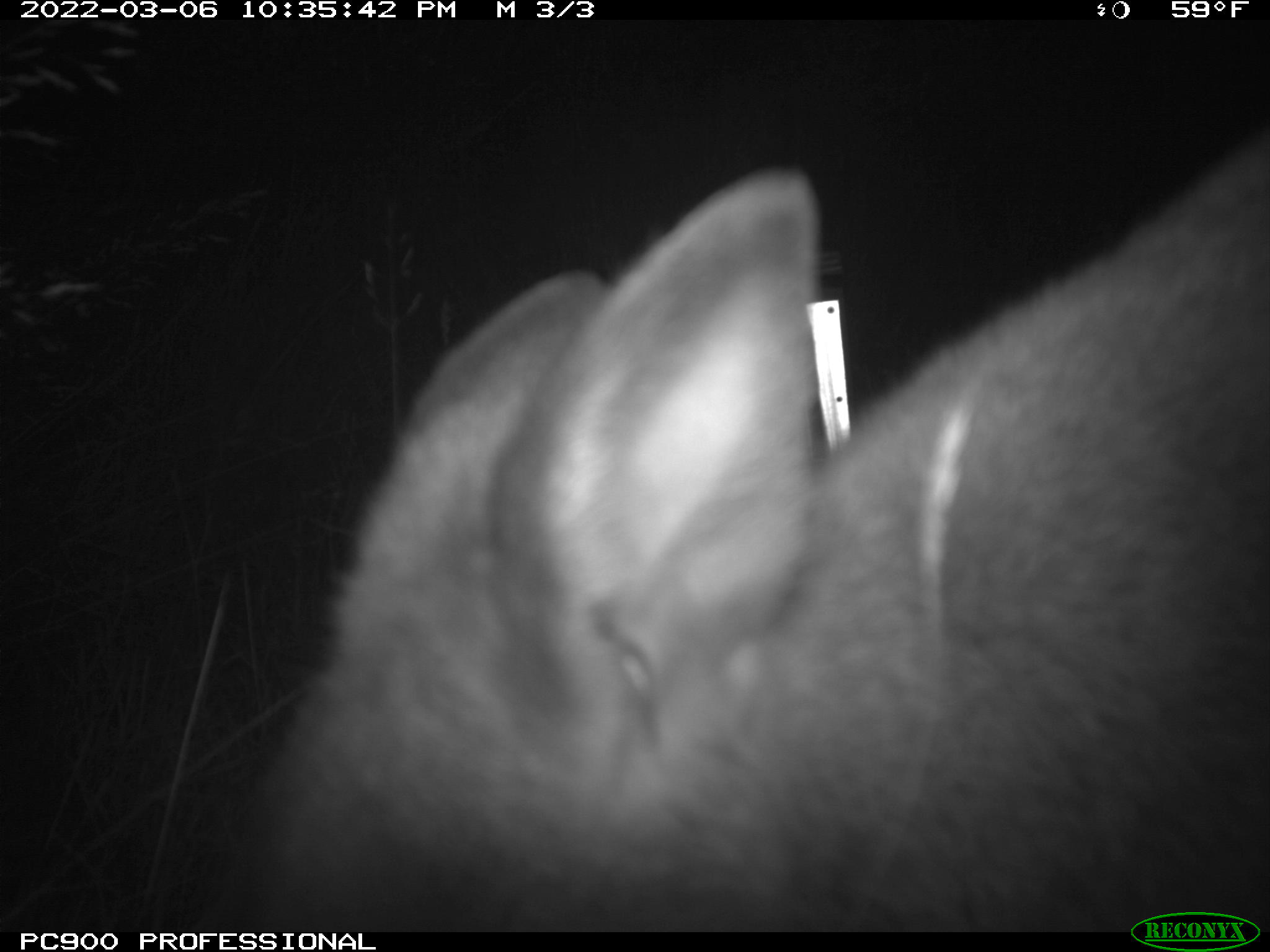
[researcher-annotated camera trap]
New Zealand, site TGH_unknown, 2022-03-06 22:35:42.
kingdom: Animalia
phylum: Chordata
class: Mammalia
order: Diprotodontia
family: Macropodidae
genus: Notamacropus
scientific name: Notamacropus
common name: wallaby